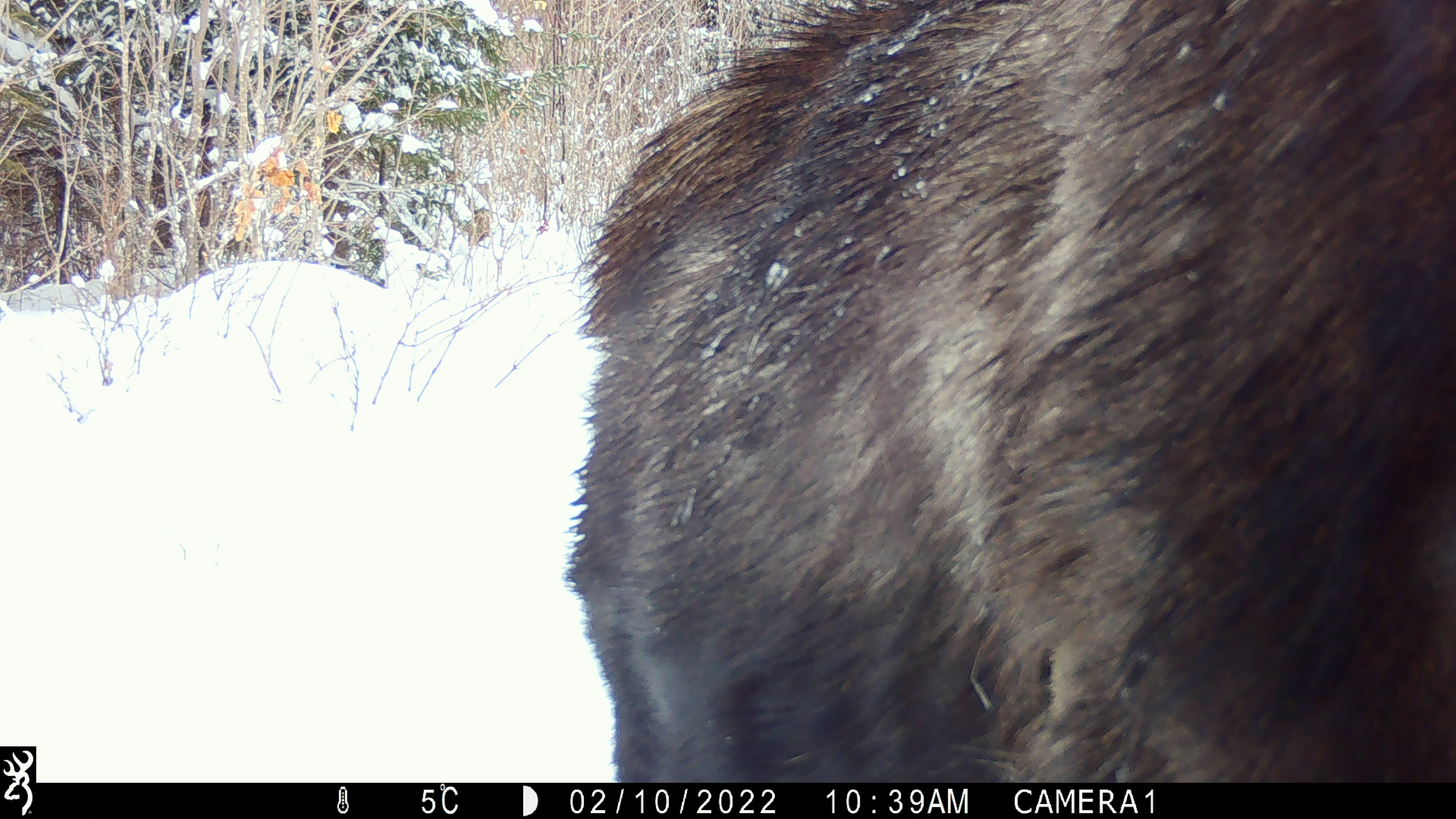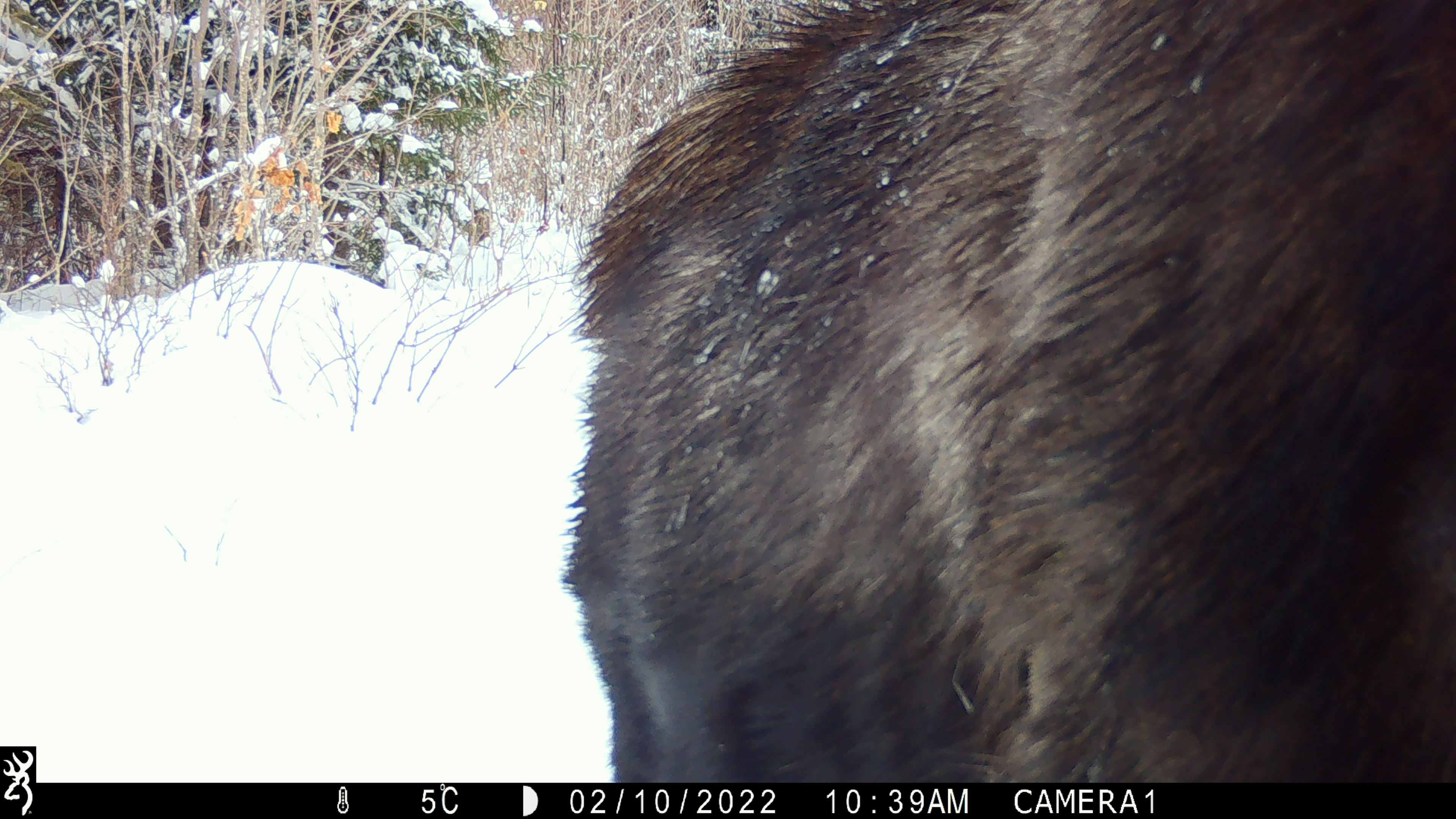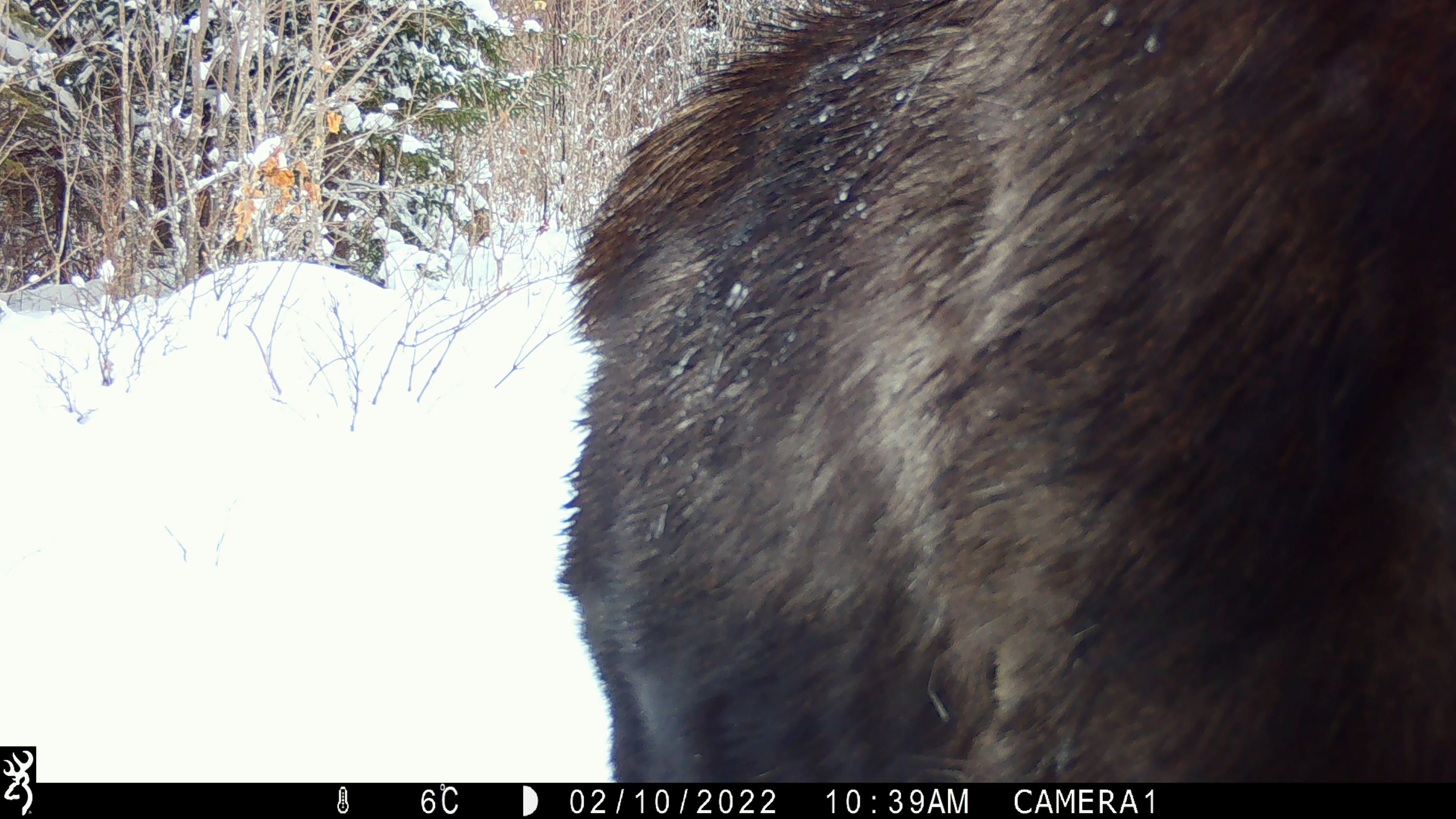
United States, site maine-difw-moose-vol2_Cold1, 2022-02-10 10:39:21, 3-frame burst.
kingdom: Animalia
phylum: Chordata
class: Mammalia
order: Artiodactyla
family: Cervidae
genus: Alces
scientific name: Alces alces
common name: moose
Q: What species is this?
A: Moose (Alces alces).